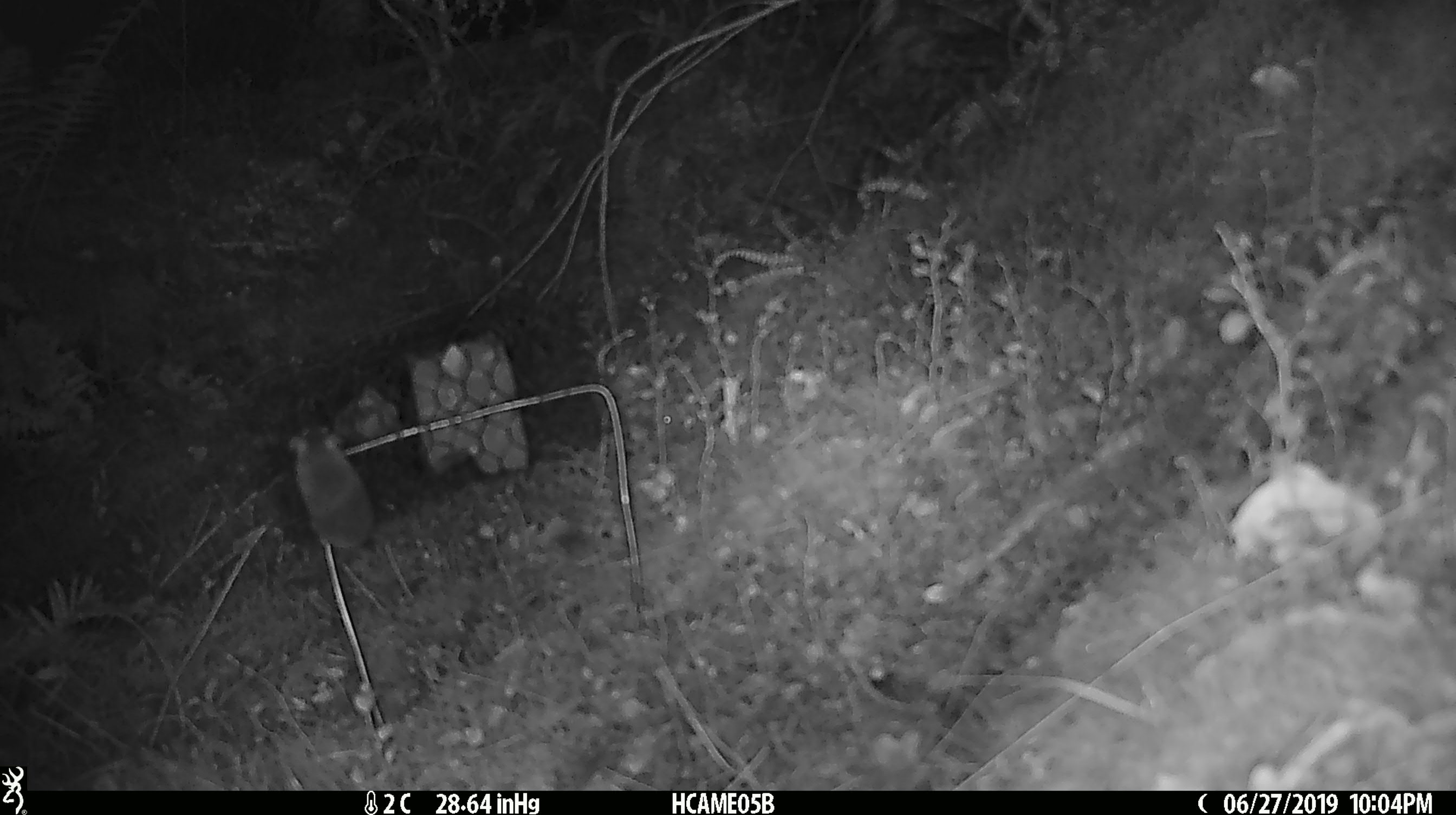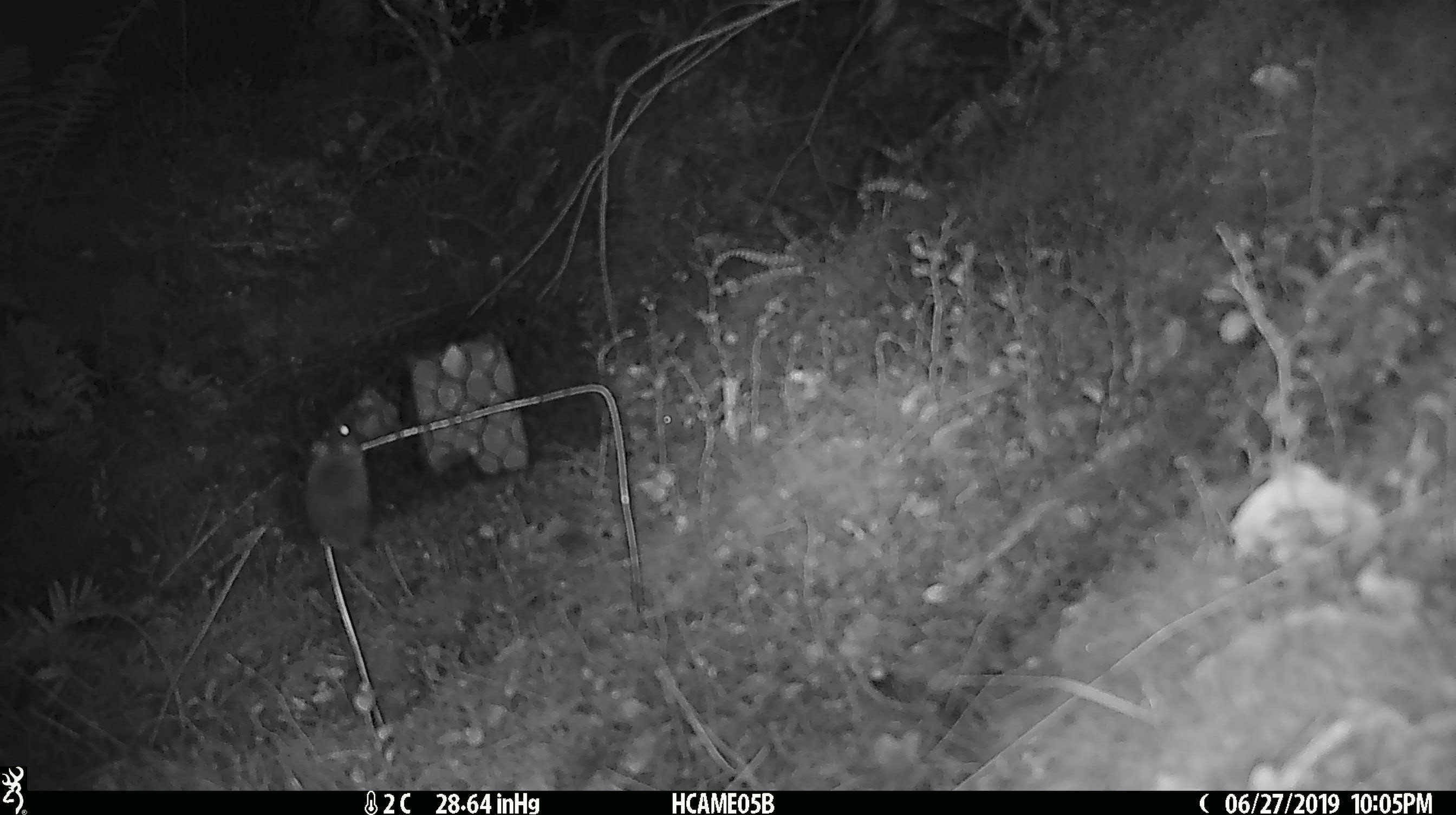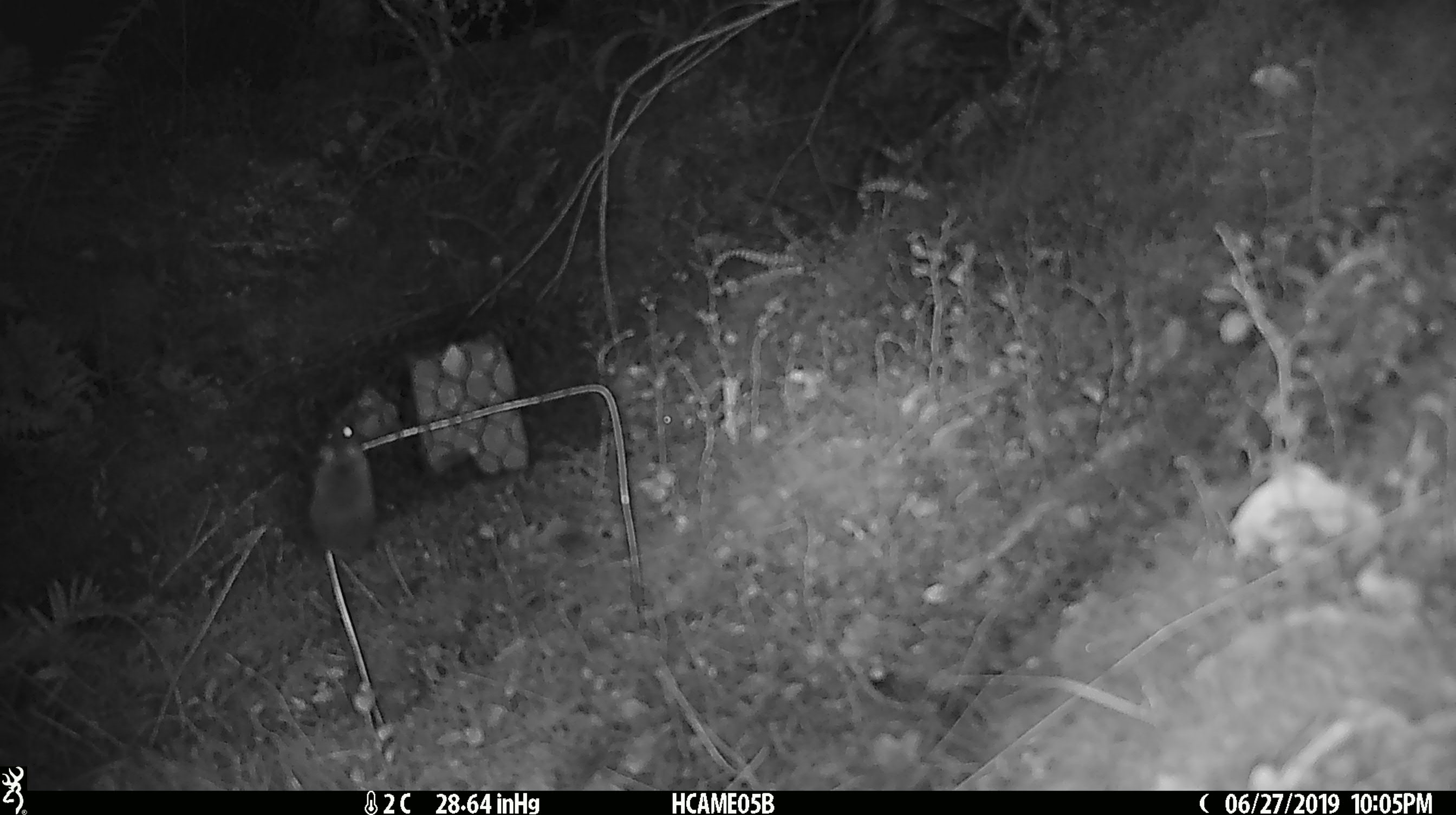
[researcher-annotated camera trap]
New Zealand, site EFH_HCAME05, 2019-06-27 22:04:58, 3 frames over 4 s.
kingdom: Animalia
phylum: Chordata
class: Mammalia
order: Rodentia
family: Muridae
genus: Mus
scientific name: Mus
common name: mouse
Mouse (Mus).